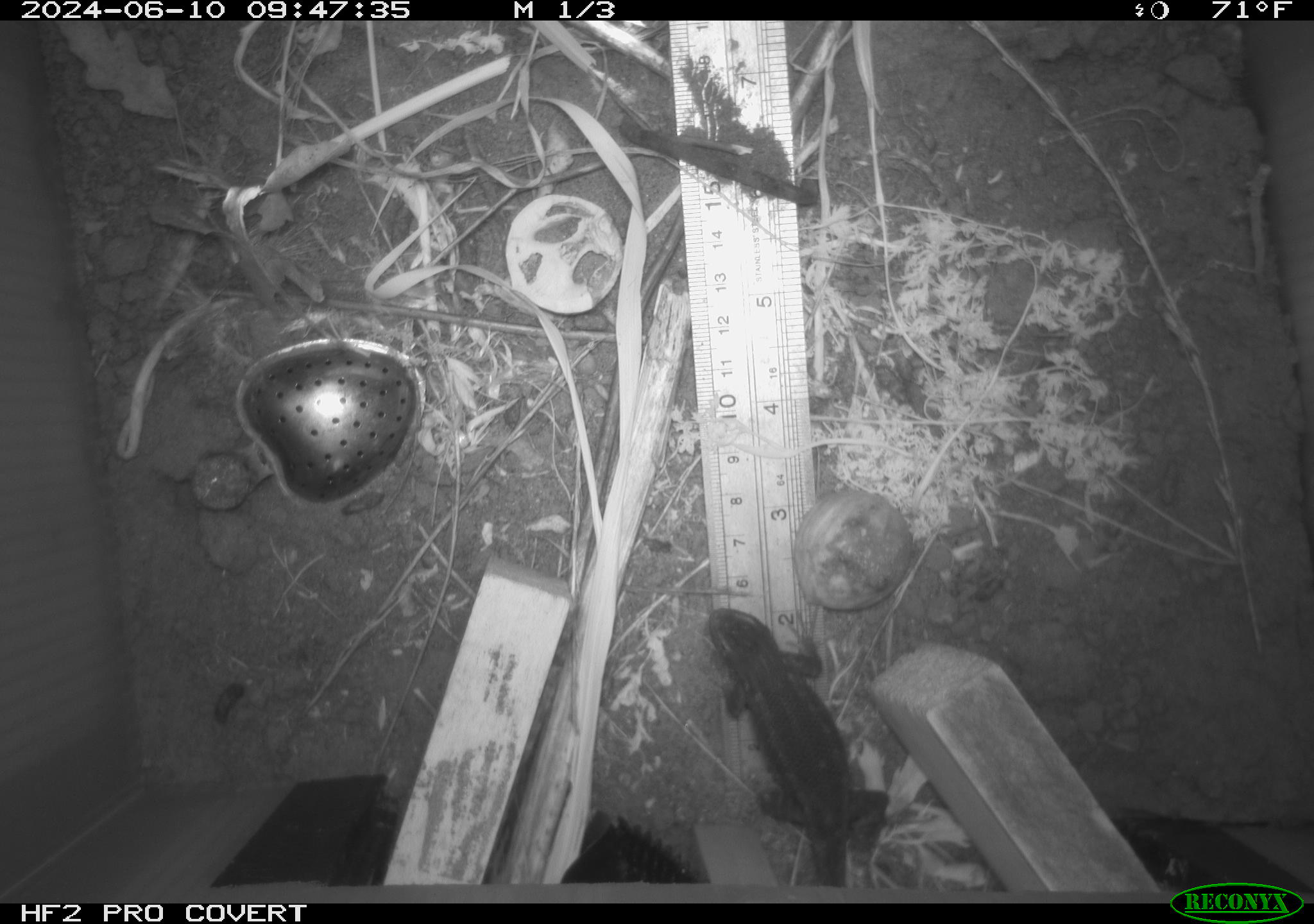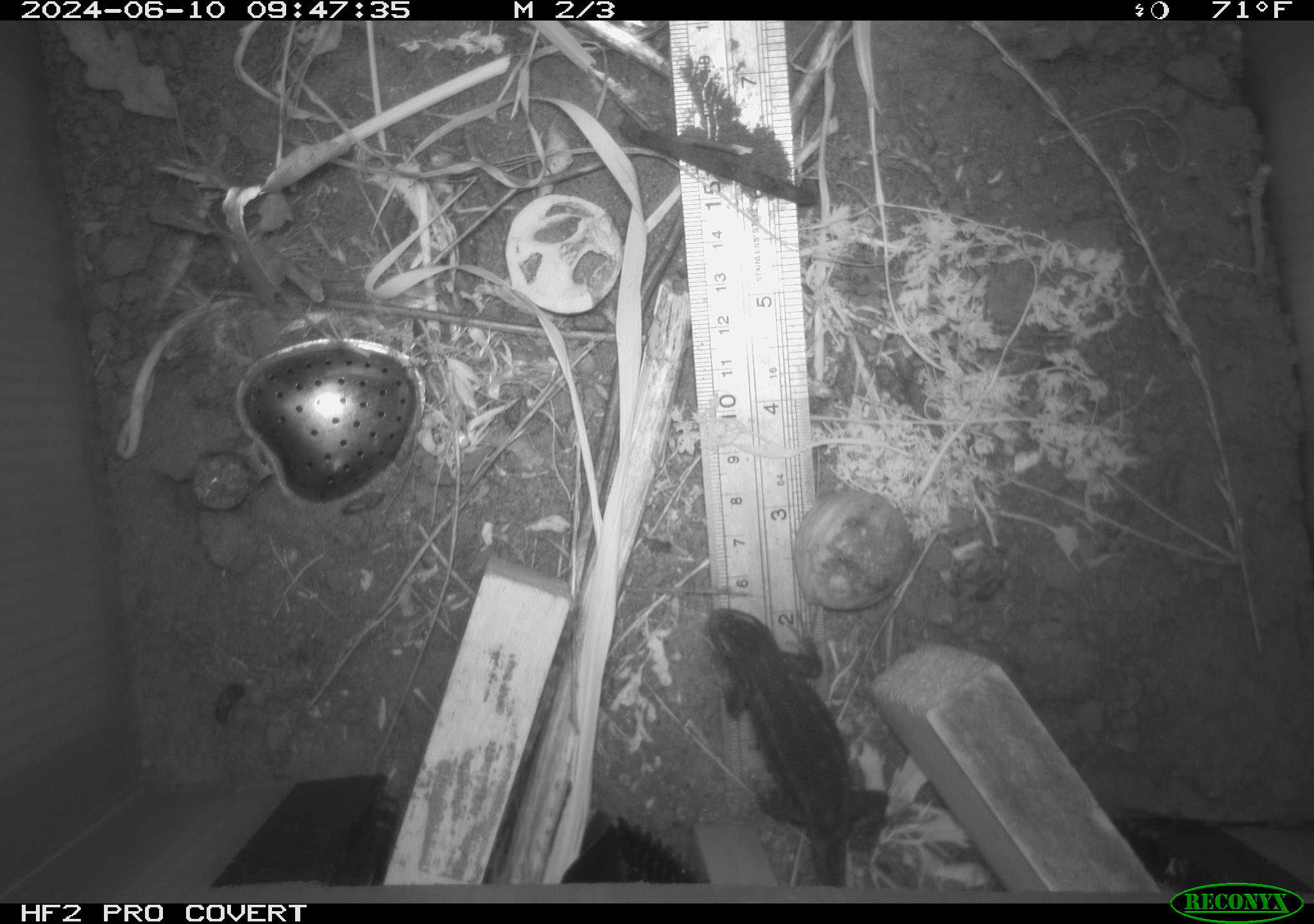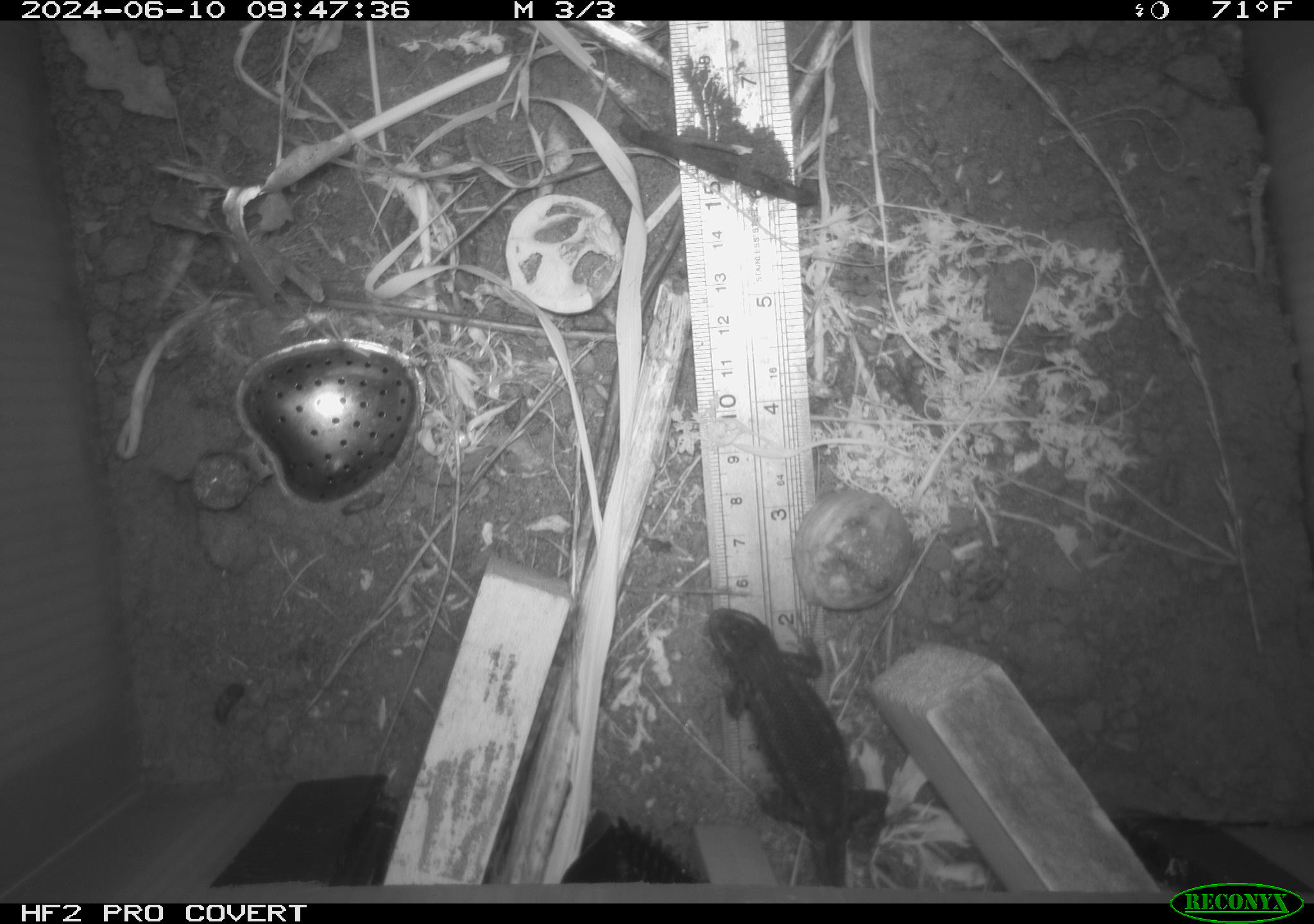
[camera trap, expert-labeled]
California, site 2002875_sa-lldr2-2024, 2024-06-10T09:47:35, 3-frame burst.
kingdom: Animalia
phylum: Chordata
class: Reptilia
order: Squamata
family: Phrynosomatidae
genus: Sceloporus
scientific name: Sceloporus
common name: spiny lizards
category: sceloporus species